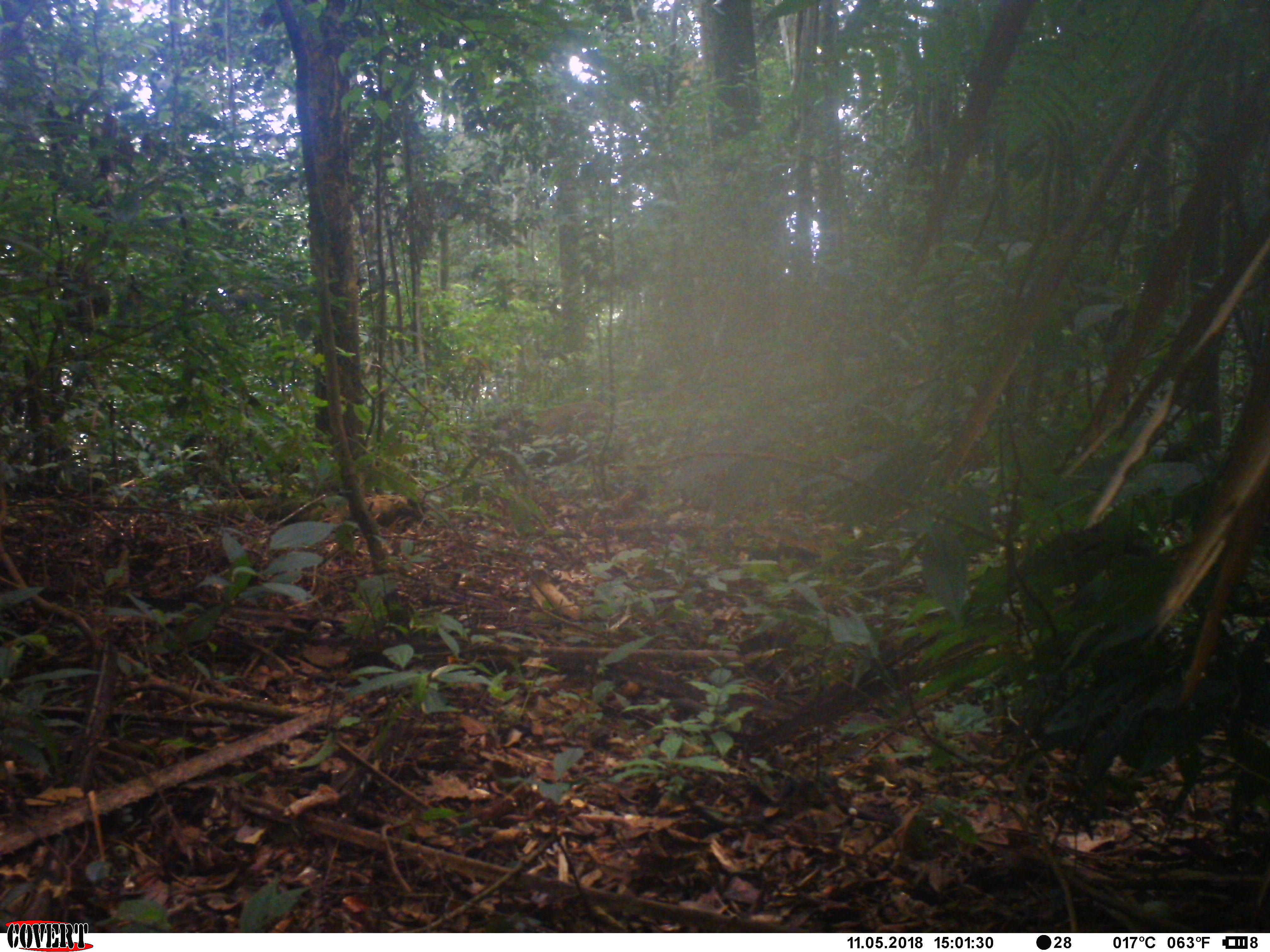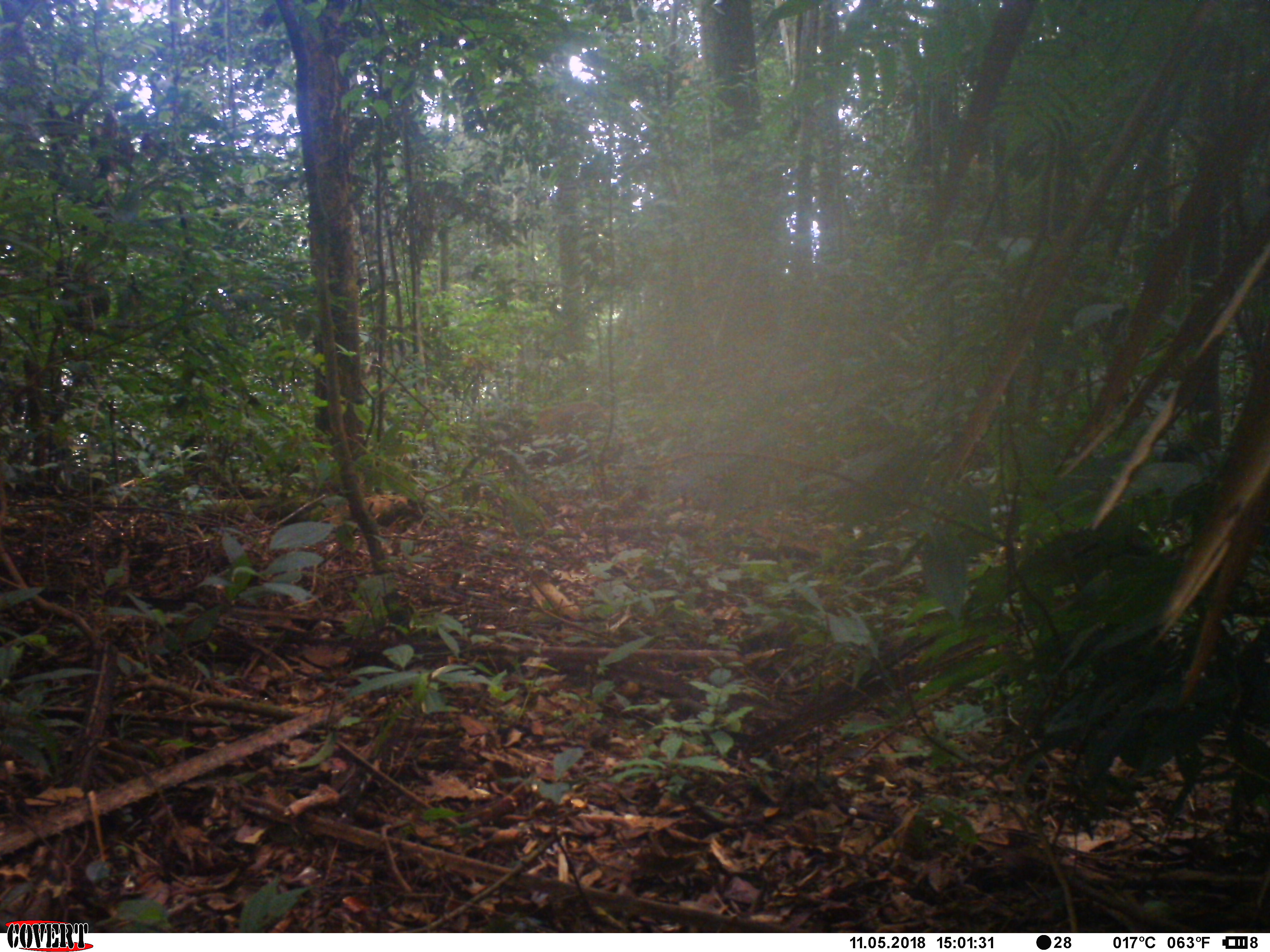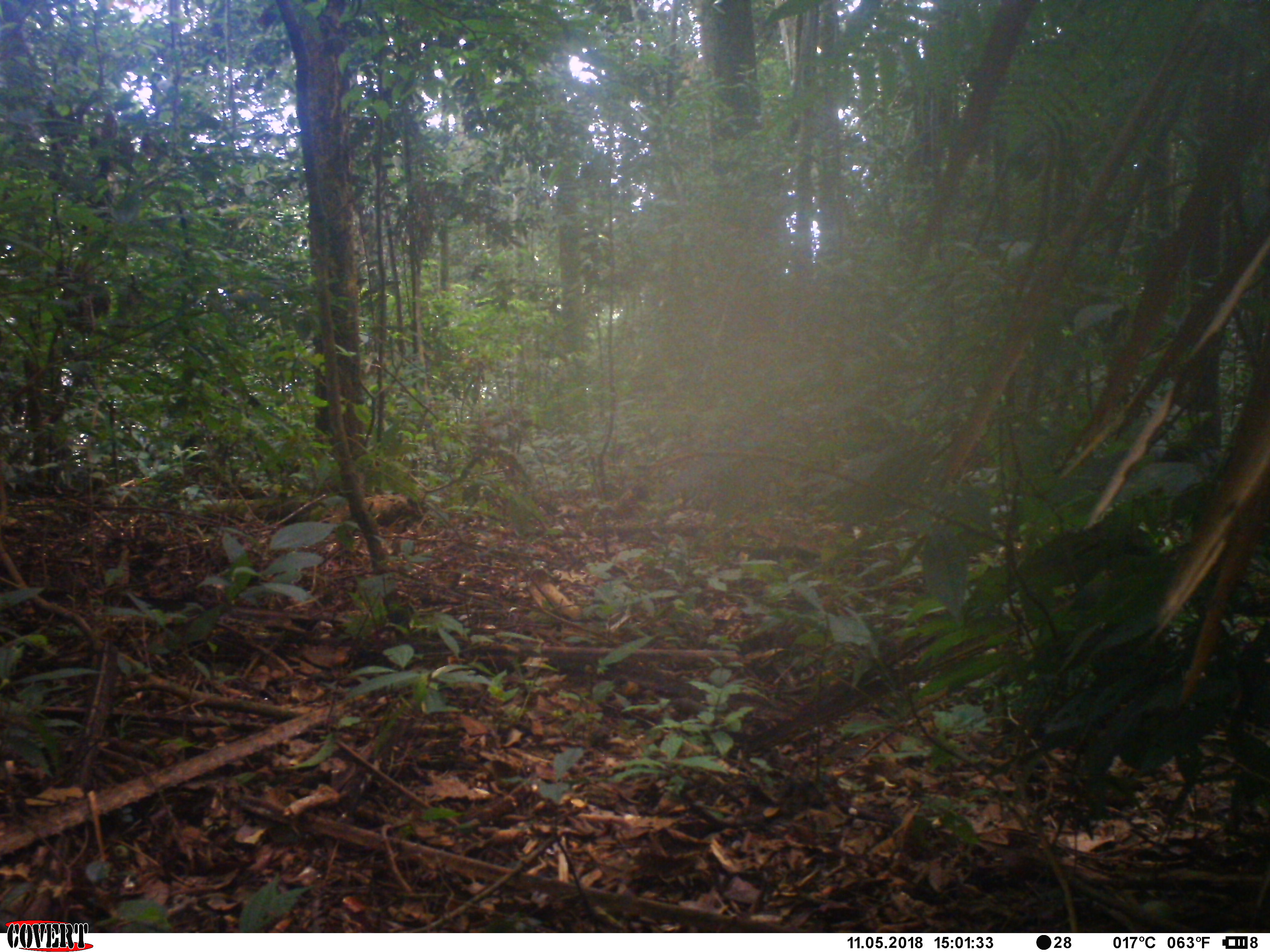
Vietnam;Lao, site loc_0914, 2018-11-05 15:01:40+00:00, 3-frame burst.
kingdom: Animalia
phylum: Chordata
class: Mammalia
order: Artiodactyla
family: Suidae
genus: Sus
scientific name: Sus scrofa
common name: eurasian wild pig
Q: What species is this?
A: Eurasian wild pig (Sus scrofa).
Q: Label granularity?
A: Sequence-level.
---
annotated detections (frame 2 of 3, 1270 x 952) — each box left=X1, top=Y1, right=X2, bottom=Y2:
eurasian wild pig: left=533, top=400, right=610, bottom=440